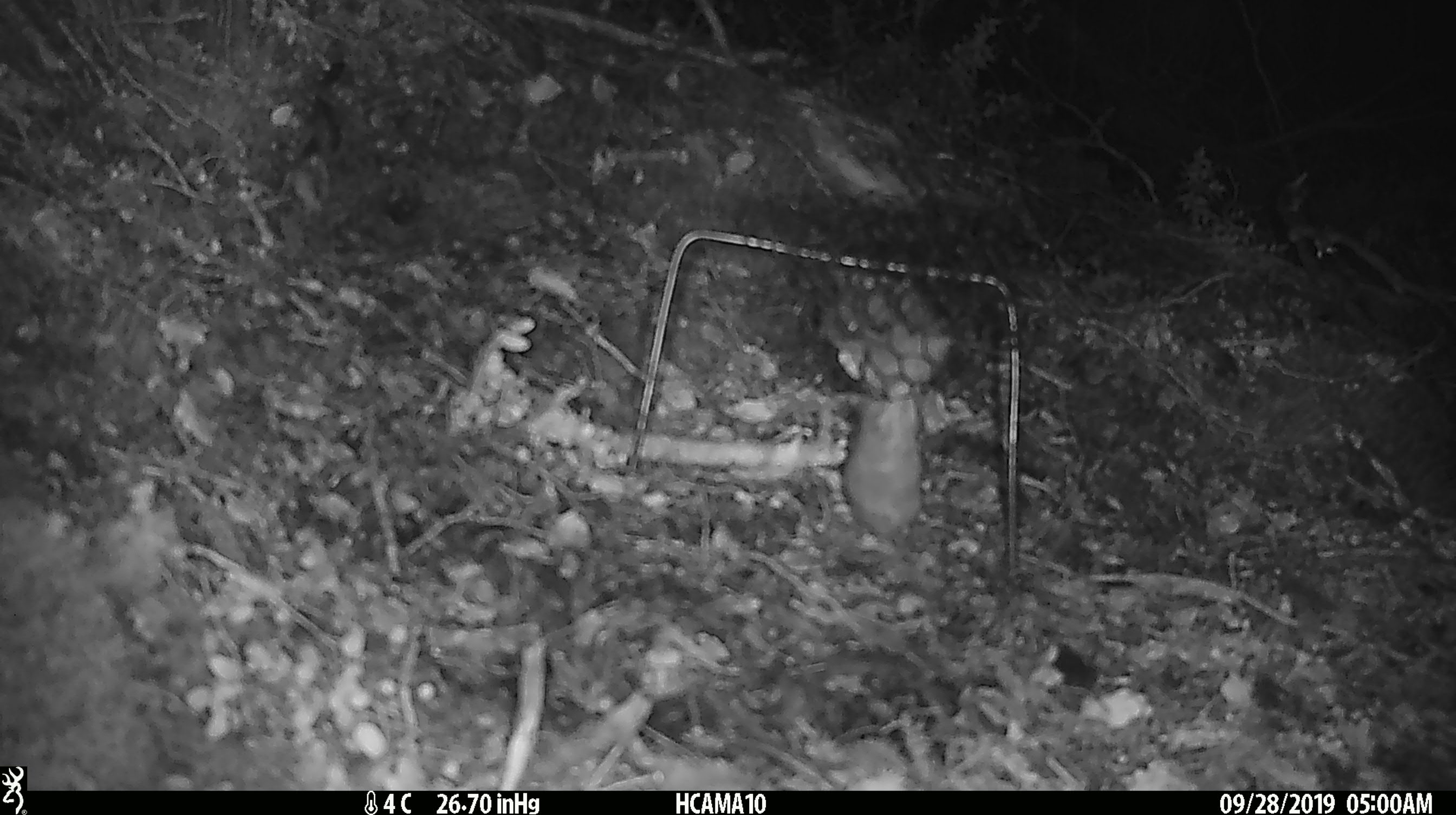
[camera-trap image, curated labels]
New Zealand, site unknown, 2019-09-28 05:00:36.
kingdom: Animalia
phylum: Chordata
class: Mammalia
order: Rodentia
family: Muridae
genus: Mus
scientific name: Mus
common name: mouse